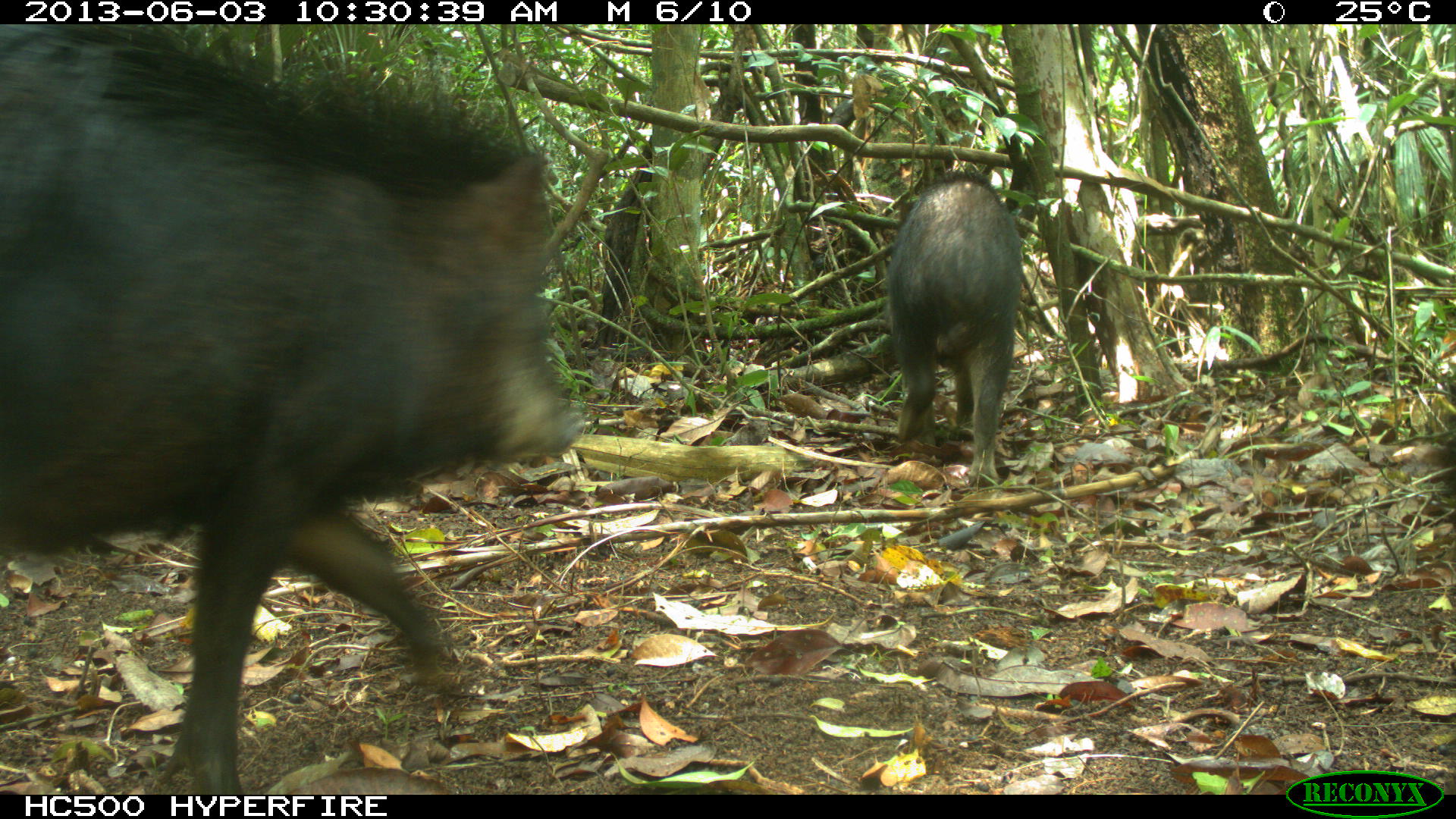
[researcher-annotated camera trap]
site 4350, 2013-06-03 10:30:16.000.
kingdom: Animalia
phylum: Chordata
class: Mammalia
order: Artiodactyla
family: Tayassuidae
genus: Tayassu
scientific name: Tayassu pecari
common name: white-lipped peccary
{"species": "Tayassu pecari (white-lipped peccary)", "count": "6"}